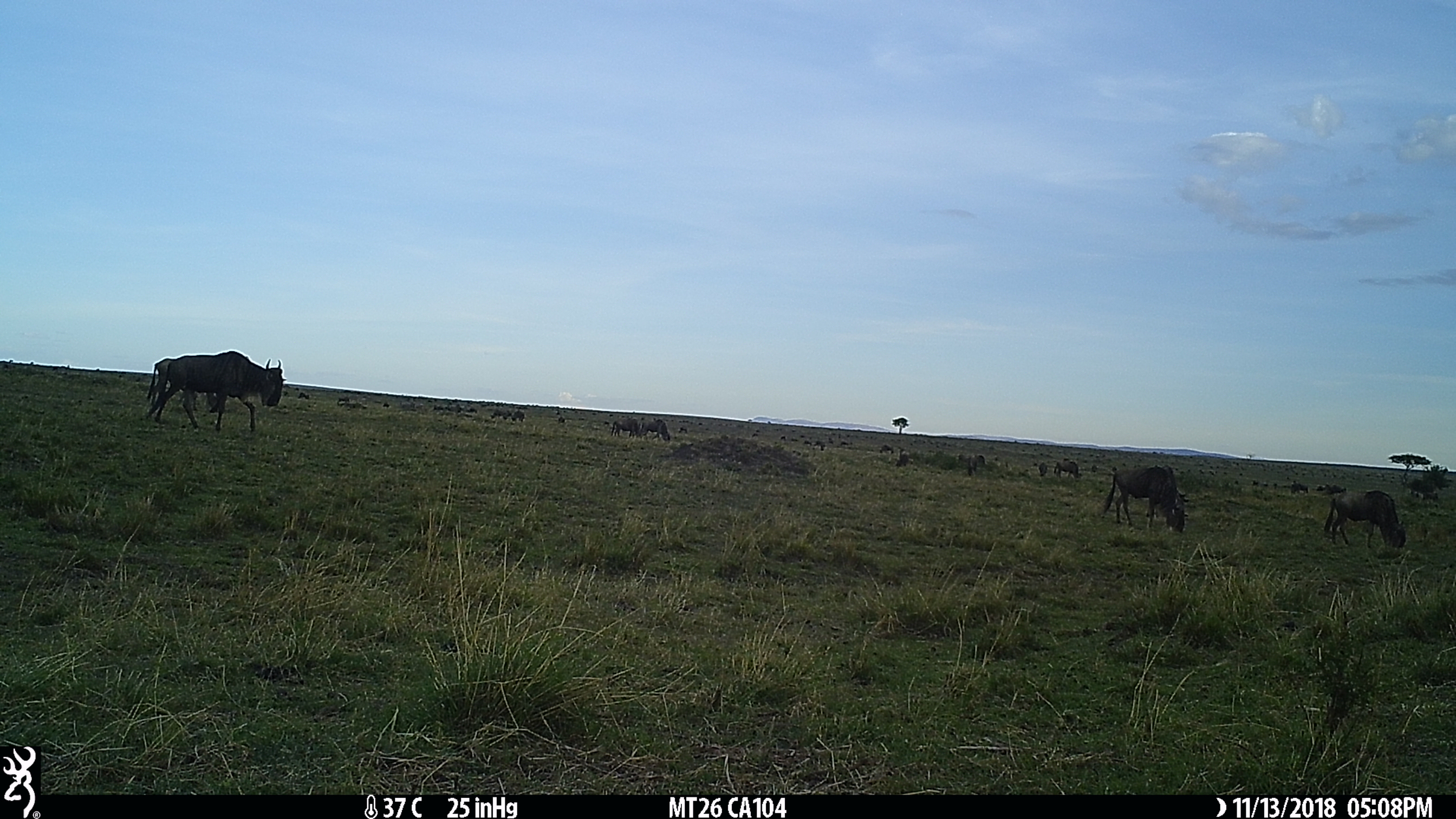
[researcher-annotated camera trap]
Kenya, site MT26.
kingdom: Animalia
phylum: Chordata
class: Mammalia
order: Artiodactyla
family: Bovidae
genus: Connochaetes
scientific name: Connochaetes taurinus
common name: blue wildebeest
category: wildebeest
Wildebeest (blue wildebeest) (Connochaetes taurinus).